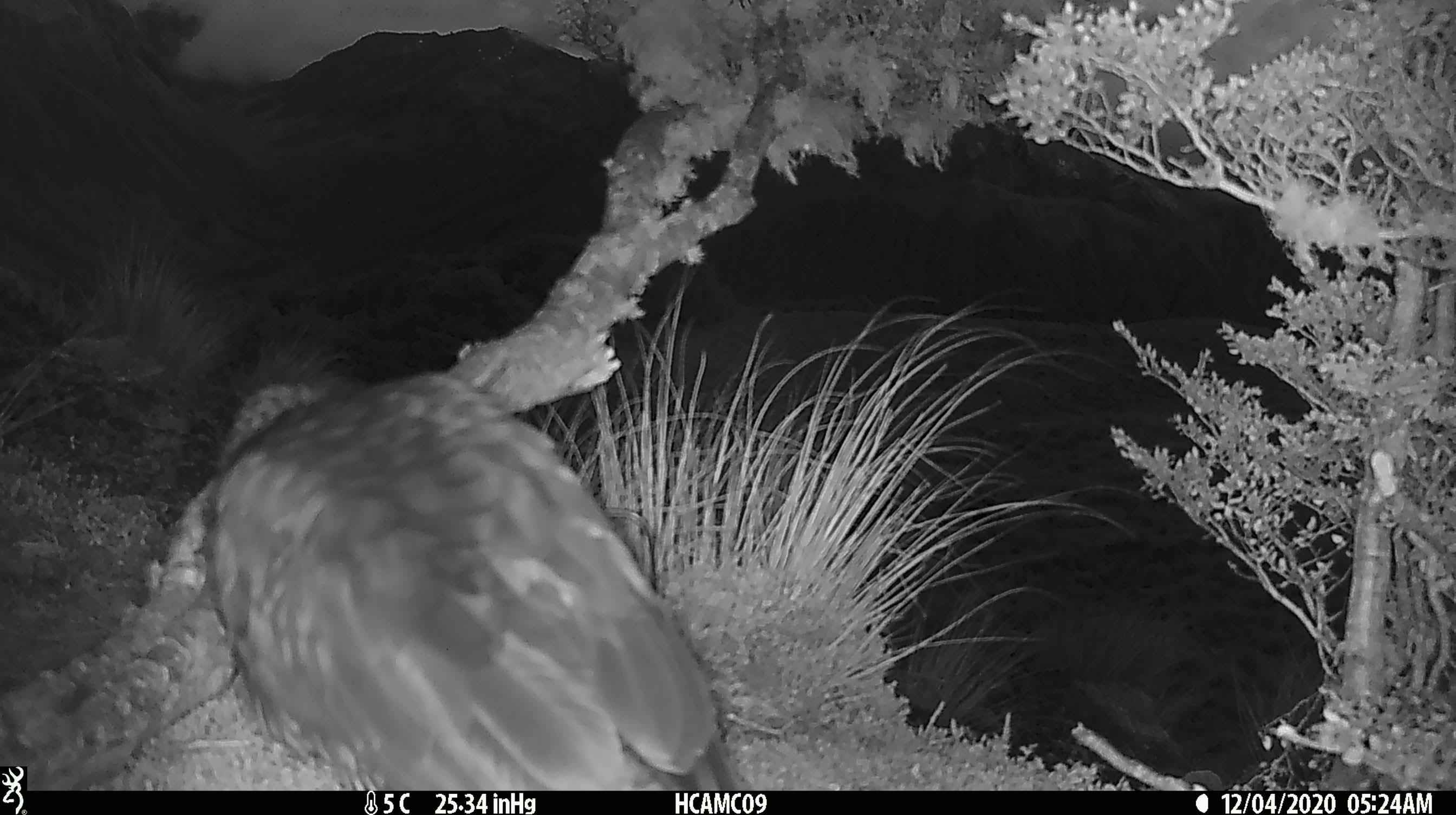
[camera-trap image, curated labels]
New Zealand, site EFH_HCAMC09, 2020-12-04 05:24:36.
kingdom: Animalia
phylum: Chordata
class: Aves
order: Psittaciformes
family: Strigopidae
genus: Nestor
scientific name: Nestor notabilis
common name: kea